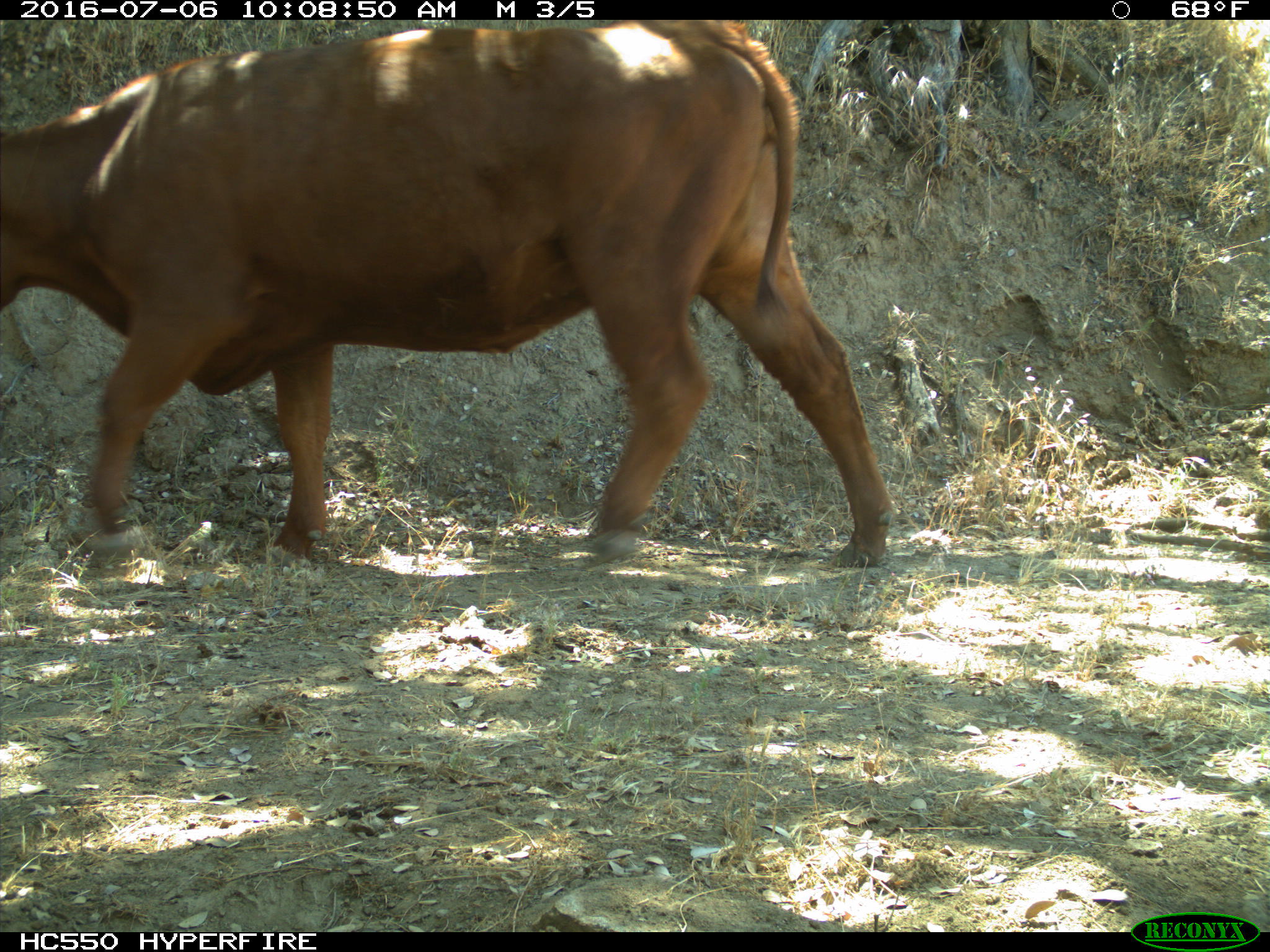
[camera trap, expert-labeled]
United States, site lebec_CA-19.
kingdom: Animalia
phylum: Chordata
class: Mammalia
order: Artiodactyla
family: Bovidae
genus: Bos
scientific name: Bos taurus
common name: domestic cow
Bos taurus (domestic cow).